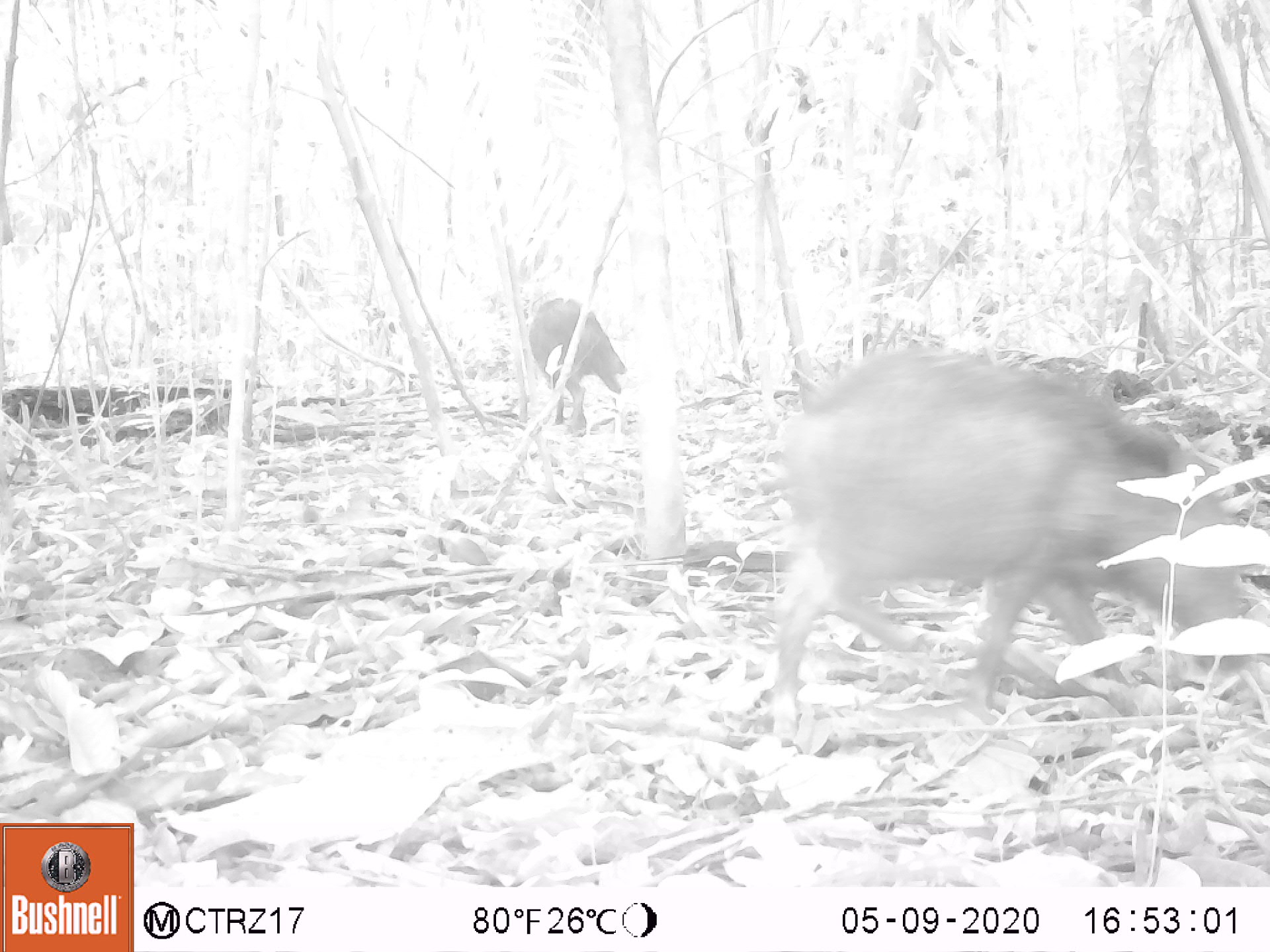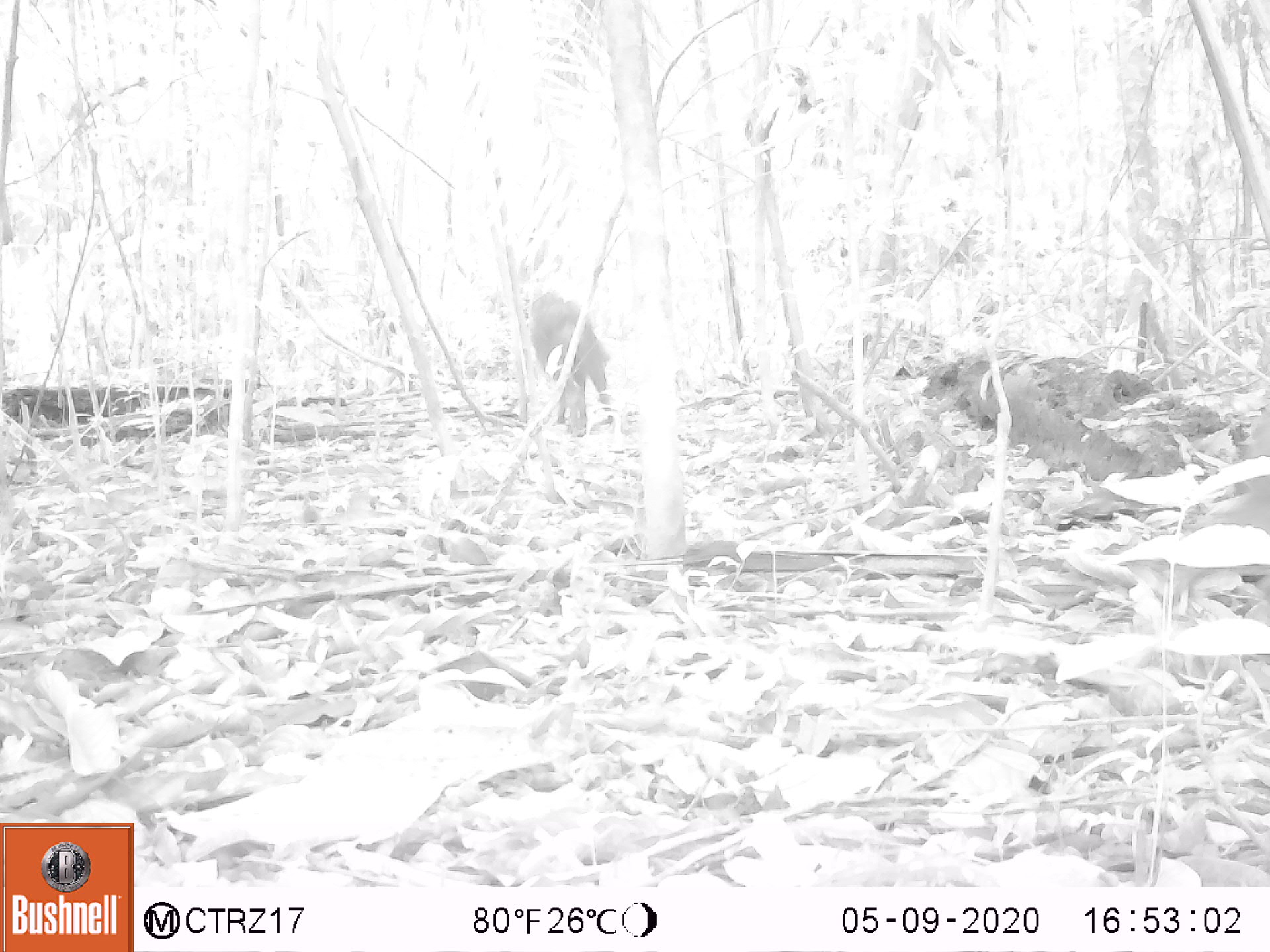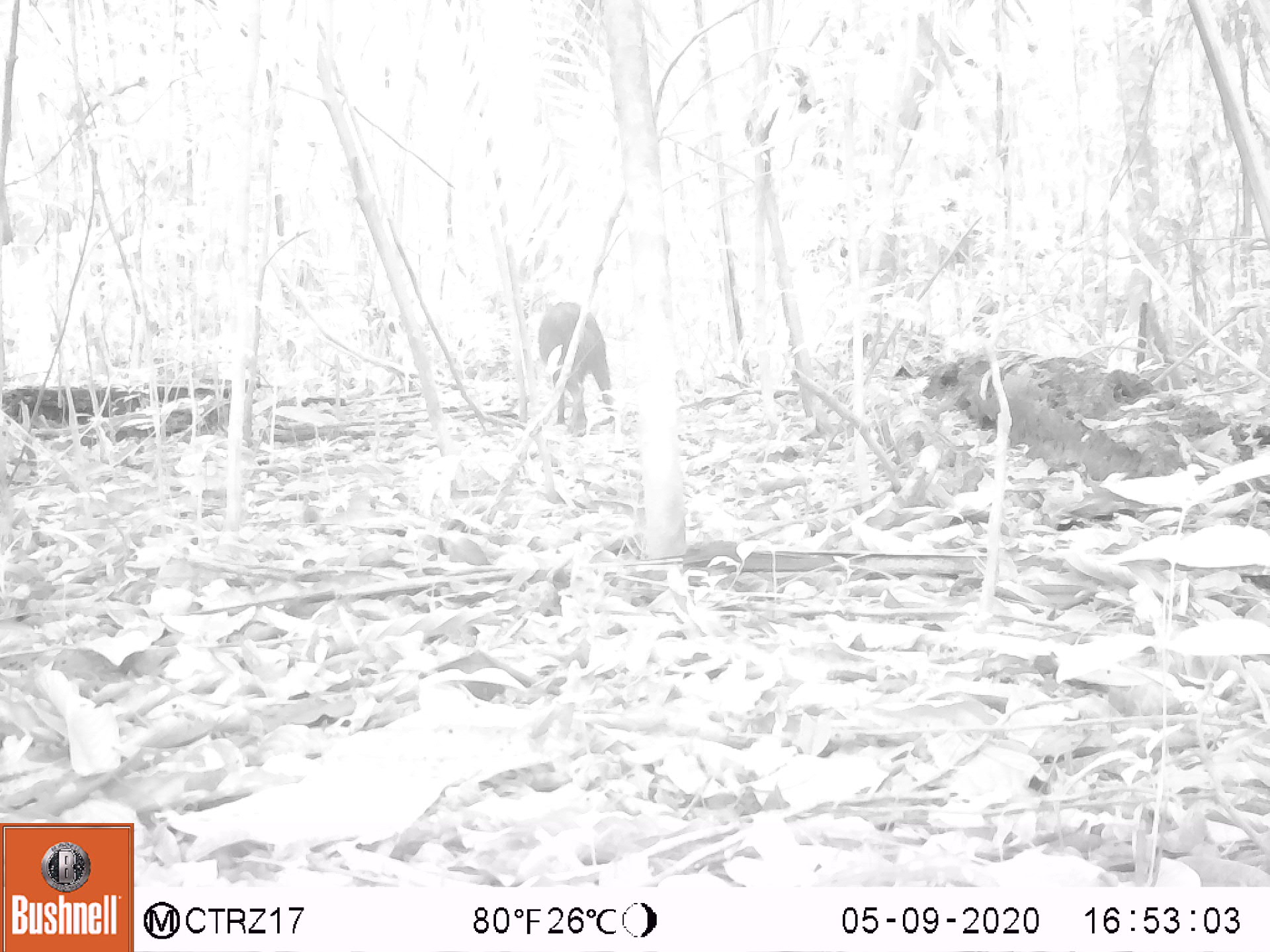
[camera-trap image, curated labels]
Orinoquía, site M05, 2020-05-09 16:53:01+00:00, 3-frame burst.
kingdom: Animalia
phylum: Chordata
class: Mammalia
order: Artiodactyla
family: Tayassuidae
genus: Pecari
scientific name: Pecari tajacu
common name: collared peccary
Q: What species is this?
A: Collared peccary (Pecari tajacu).